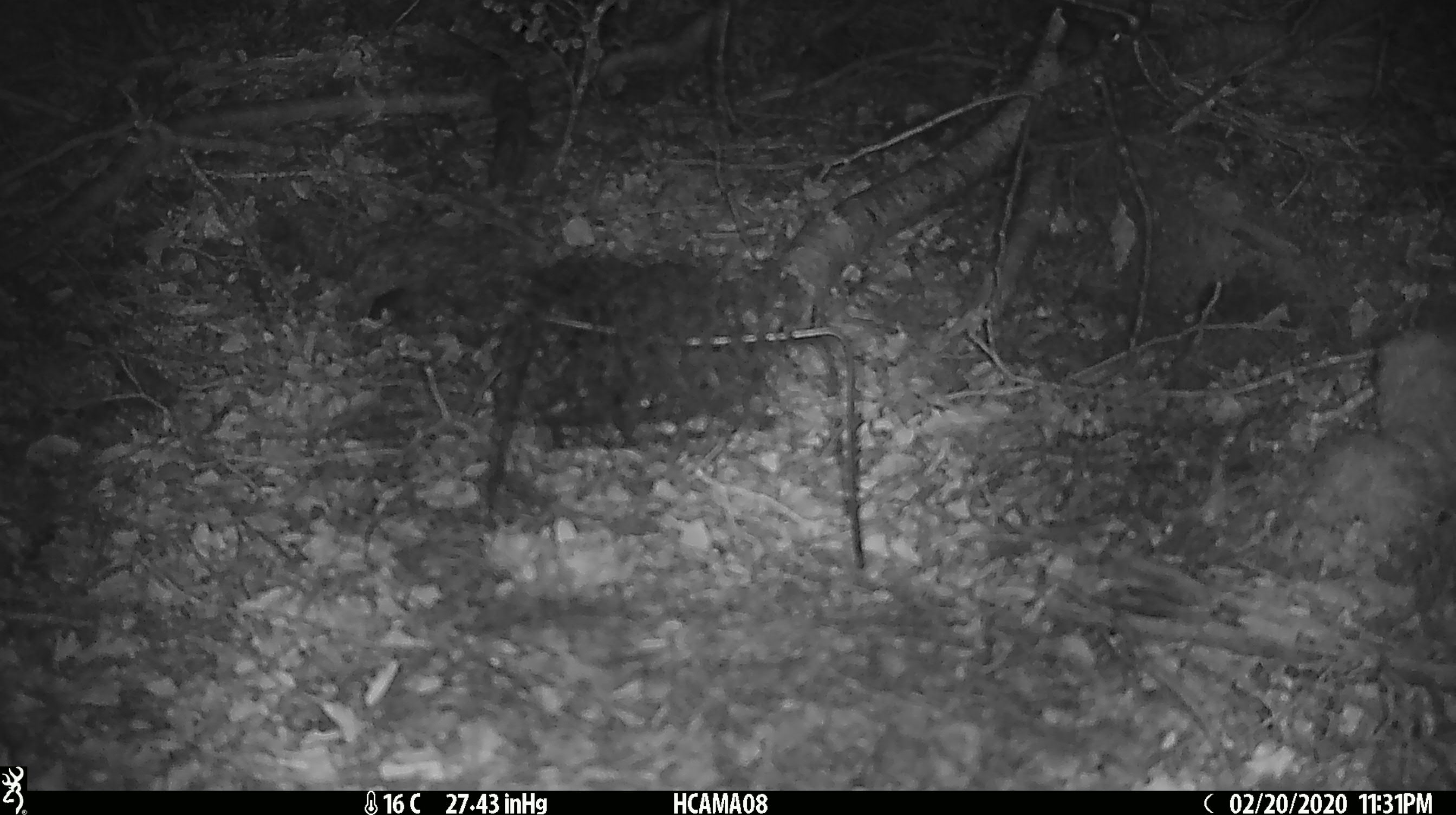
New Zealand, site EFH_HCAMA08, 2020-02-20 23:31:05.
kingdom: Animalia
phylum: Chordata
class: Mammalia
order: Rodentia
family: Muridae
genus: Mus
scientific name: Mus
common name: mouse